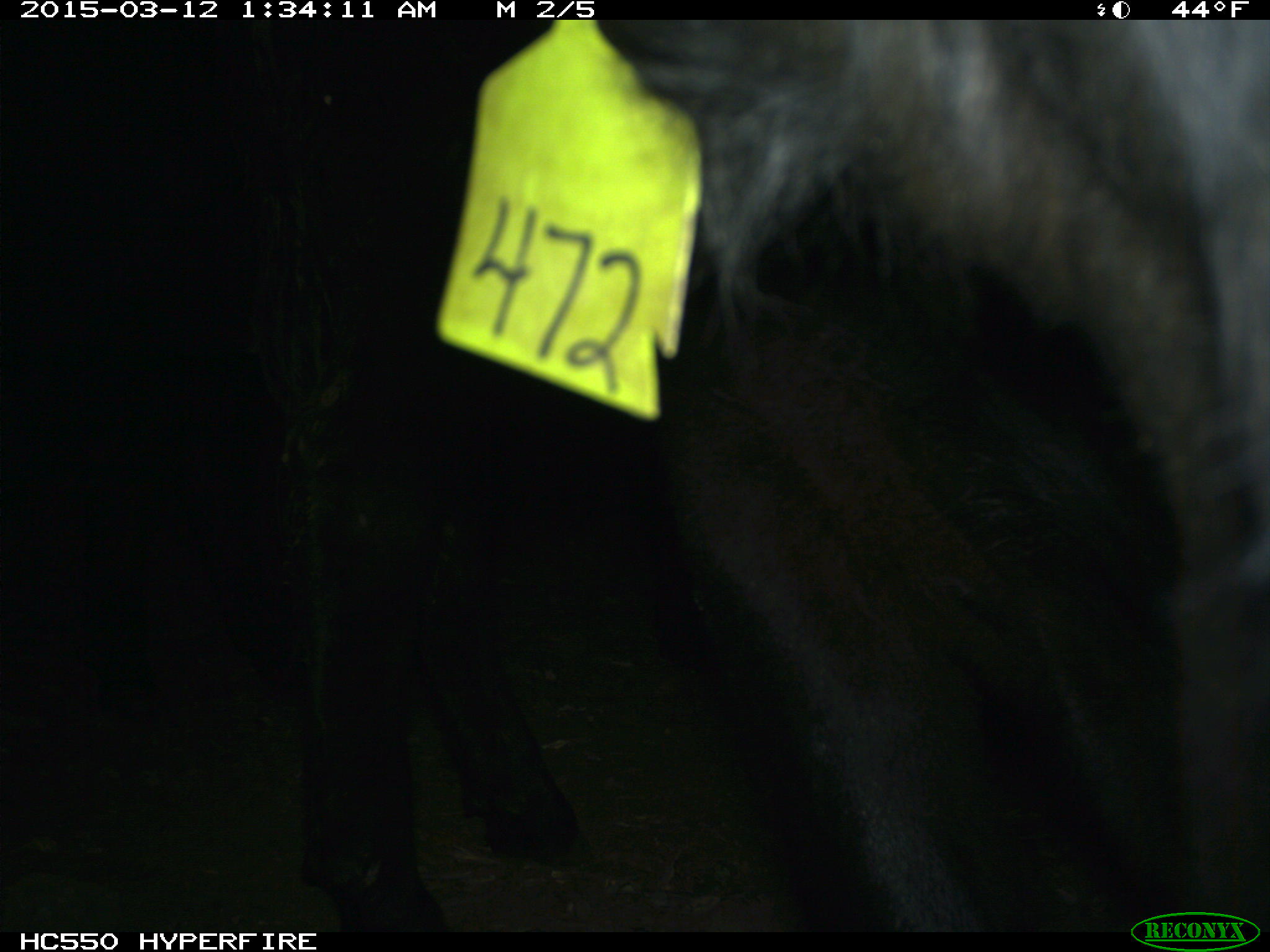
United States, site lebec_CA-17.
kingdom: Animalia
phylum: Chordata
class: Mammalia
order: Artiodactyla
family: Bovidae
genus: Bos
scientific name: Bos taurus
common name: domestic cow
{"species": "Bos taurus (domestic cow)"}